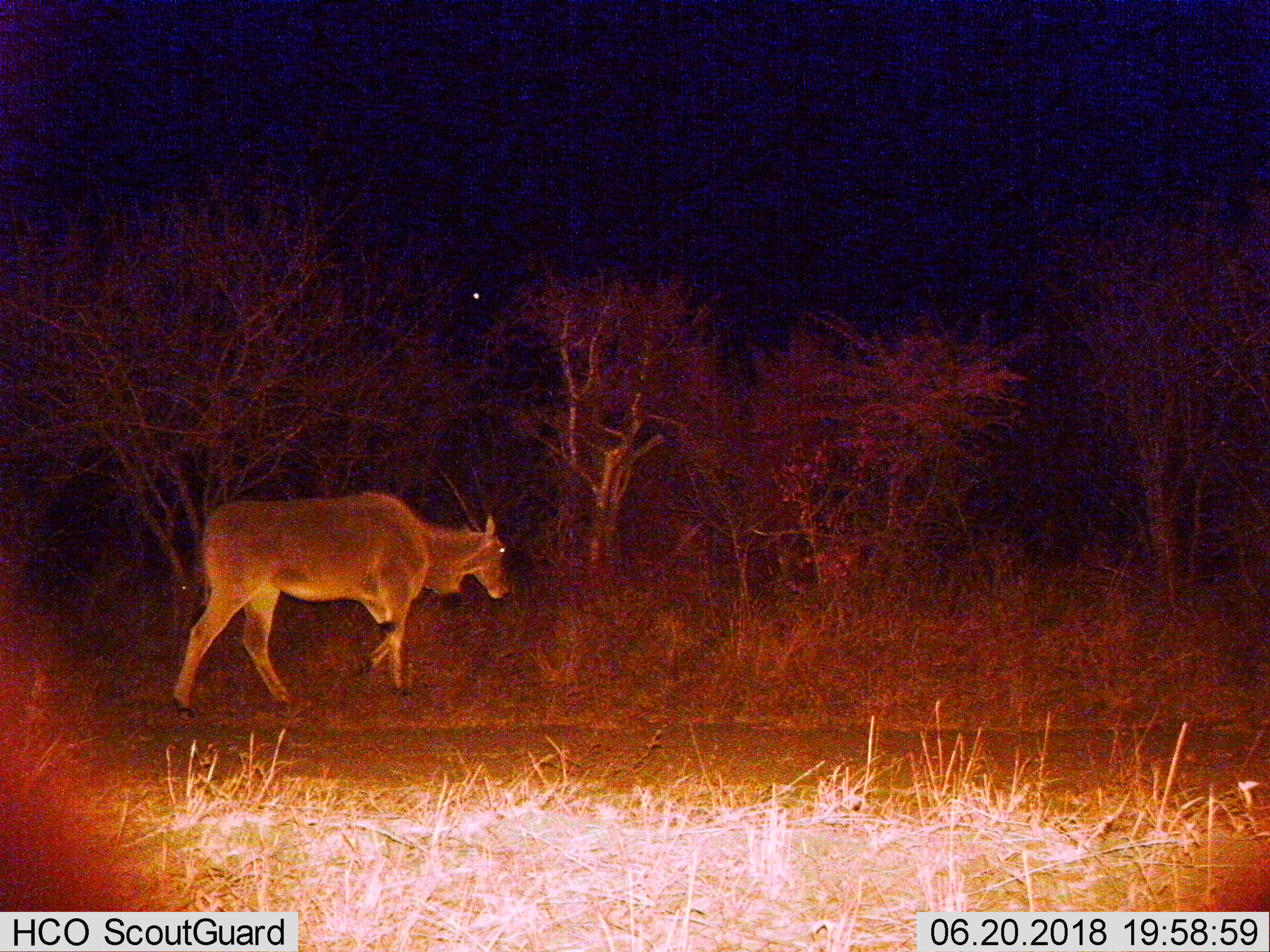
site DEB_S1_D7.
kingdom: Animalia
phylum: Chordata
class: Mammalia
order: Artiodactyla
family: Bovidae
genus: Tragelaphus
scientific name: Tragelaphus oryx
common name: eland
Eland (Tragelaphus oryx), count 1. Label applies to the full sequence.